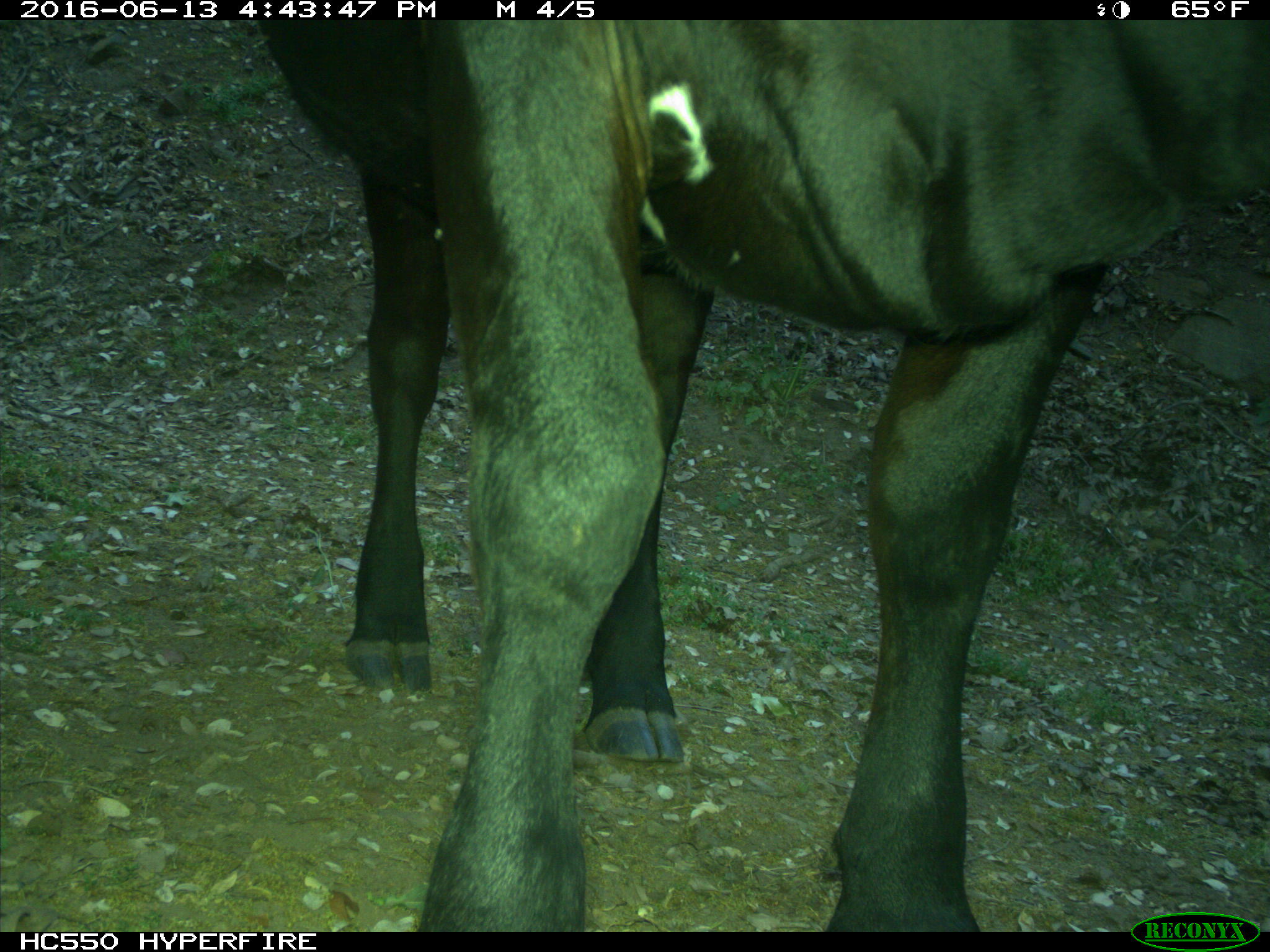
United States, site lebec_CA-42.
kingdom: Animalia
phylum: Chordata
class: Mammalia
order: Artiodactyla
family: Bovidae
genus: Bos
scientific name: Bos taurus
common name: domestic cow